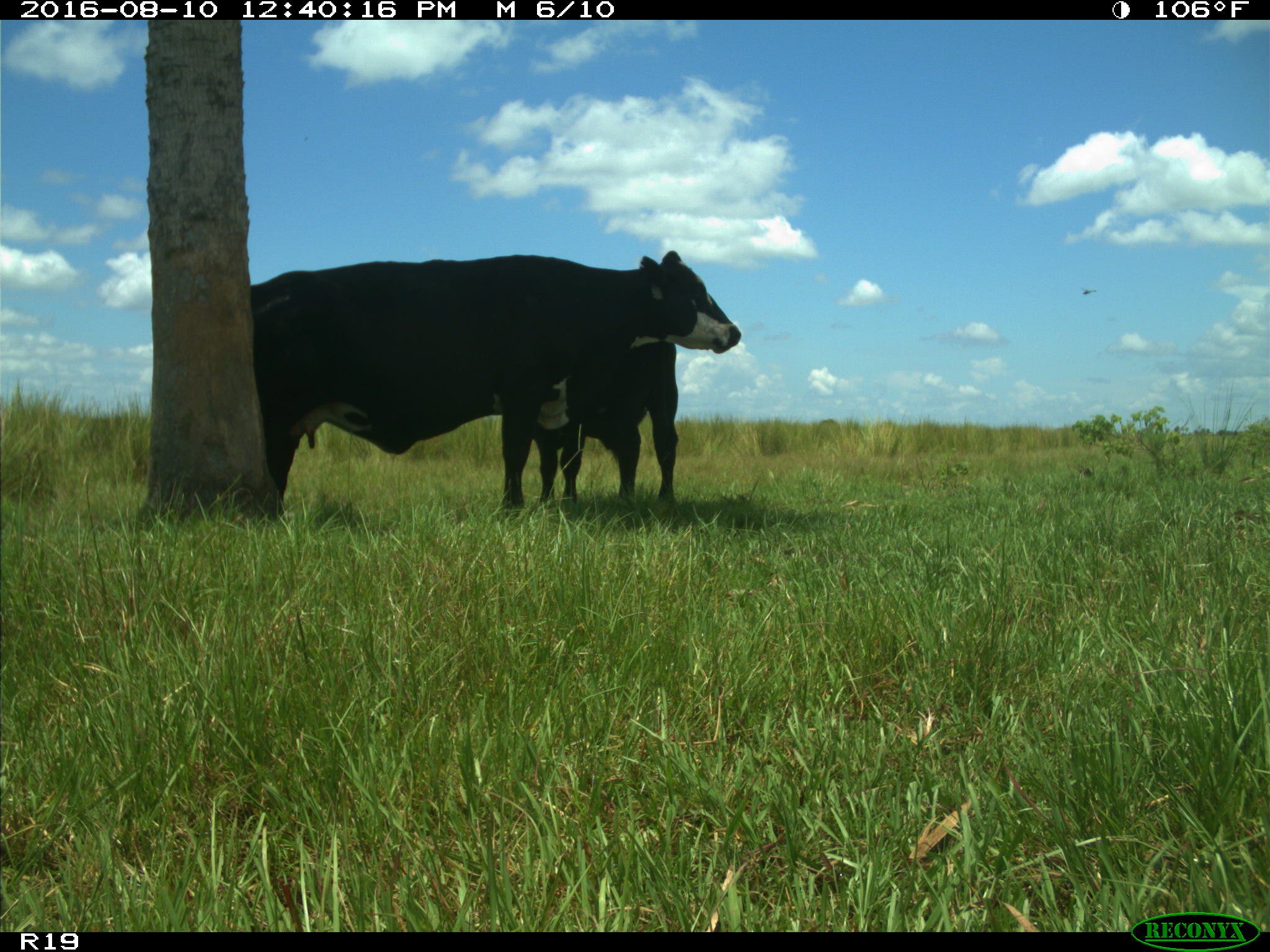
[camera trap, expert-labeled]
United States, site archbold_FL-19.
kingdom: Animalia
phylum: Chordata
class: Mammalia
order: Artiodactyla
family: Bovidae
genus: Bos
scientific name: Bos taurus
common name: domestic cow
Bos taurus (domestic cow).